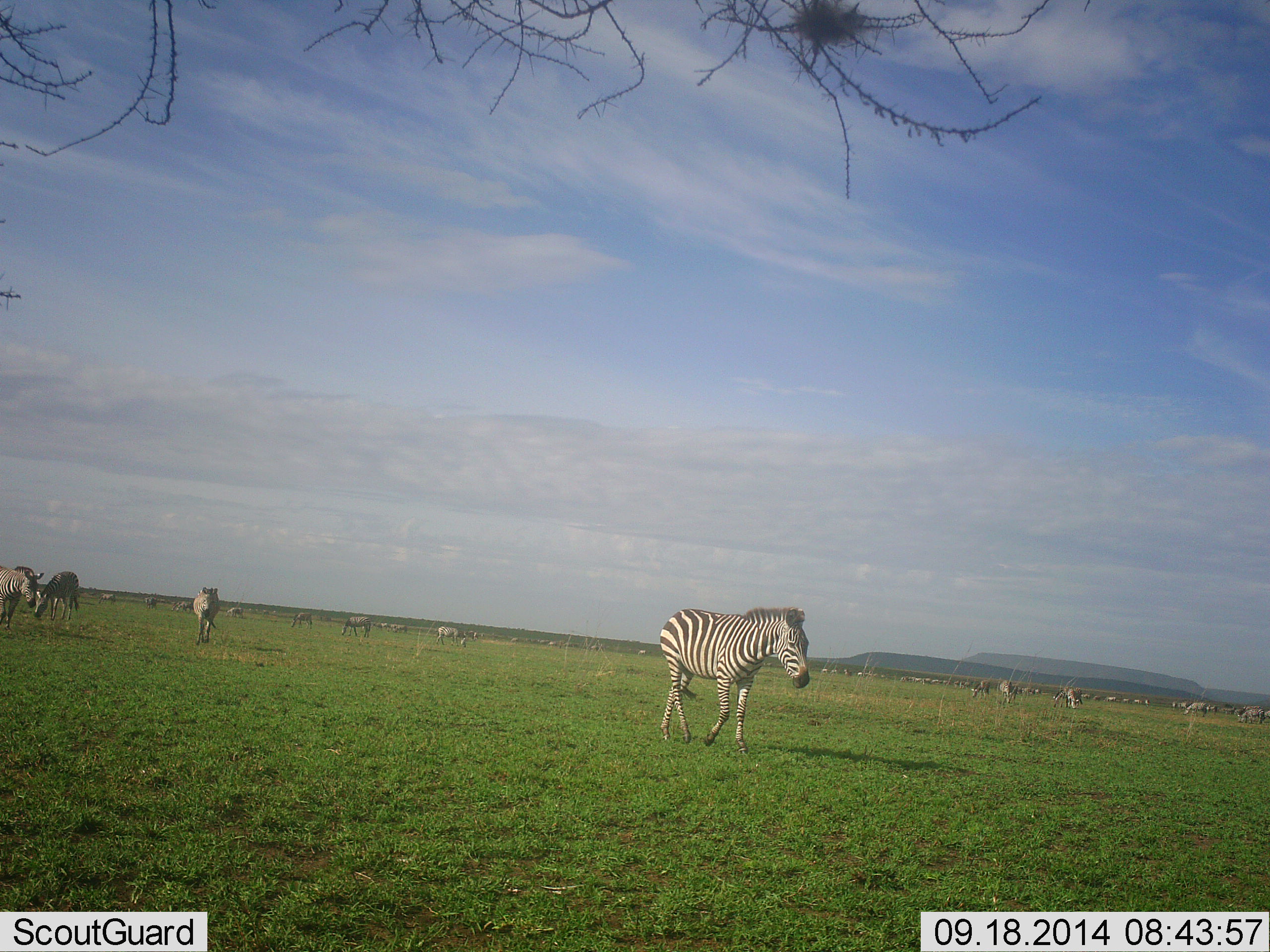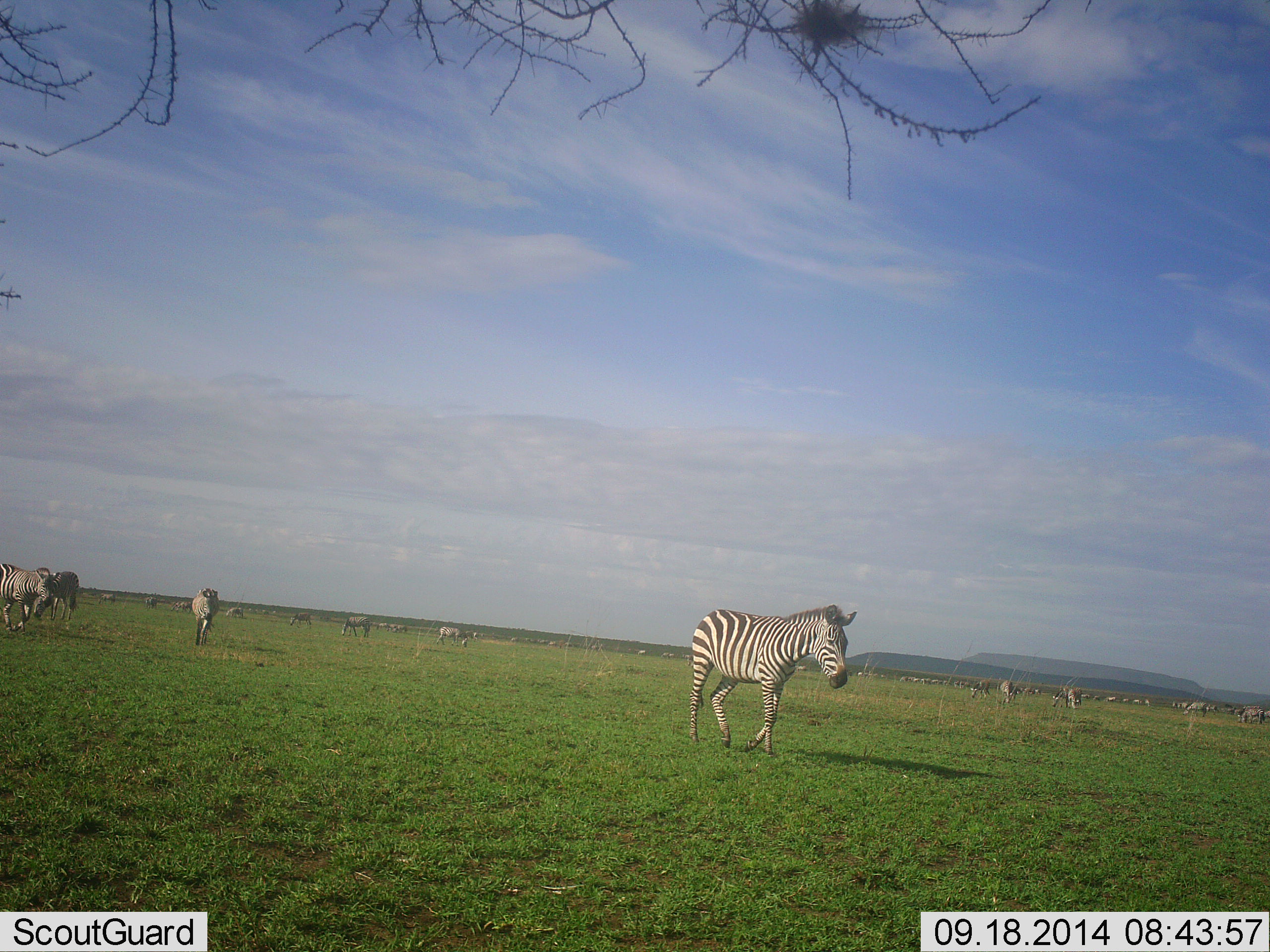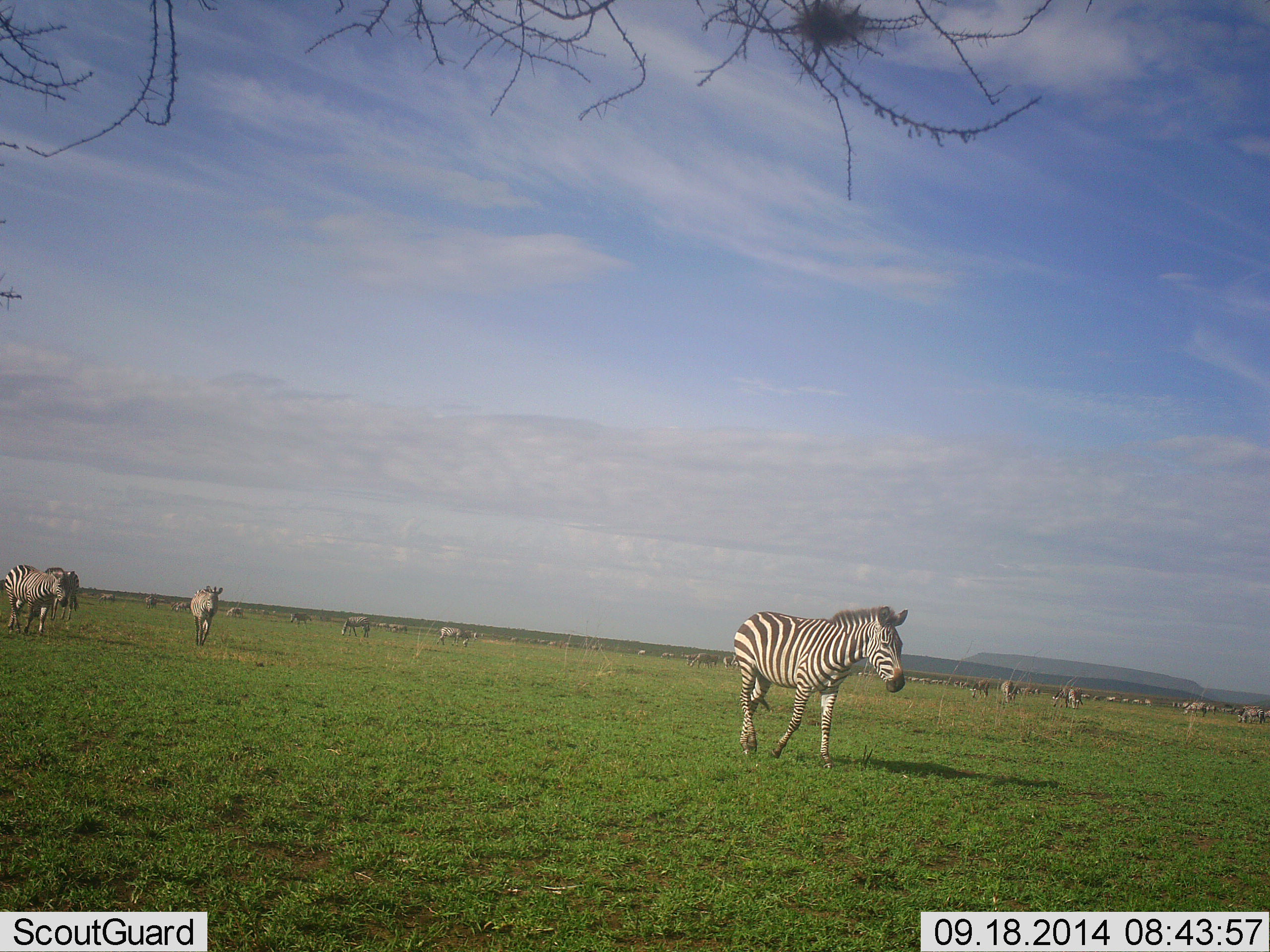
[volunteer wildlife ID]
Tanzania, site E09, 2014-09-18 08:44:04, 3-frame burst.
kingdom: Animalia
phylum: Chordata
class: Mammalia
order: Perissodactyla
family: Equidae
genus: Equus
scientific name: Equus quagga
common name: plains zebra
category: zebra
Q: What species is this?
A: Zebra (plains zebra) (Equus quagga).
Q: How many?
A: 11-50.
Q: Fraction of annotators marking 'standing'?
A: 30%.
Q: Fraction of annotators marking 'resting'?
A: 0%.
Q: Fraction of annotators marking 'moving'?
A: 90%.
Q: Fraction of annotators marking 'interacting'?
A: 0%.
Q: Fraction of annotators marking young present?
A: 0%.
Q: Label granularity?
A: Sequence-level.